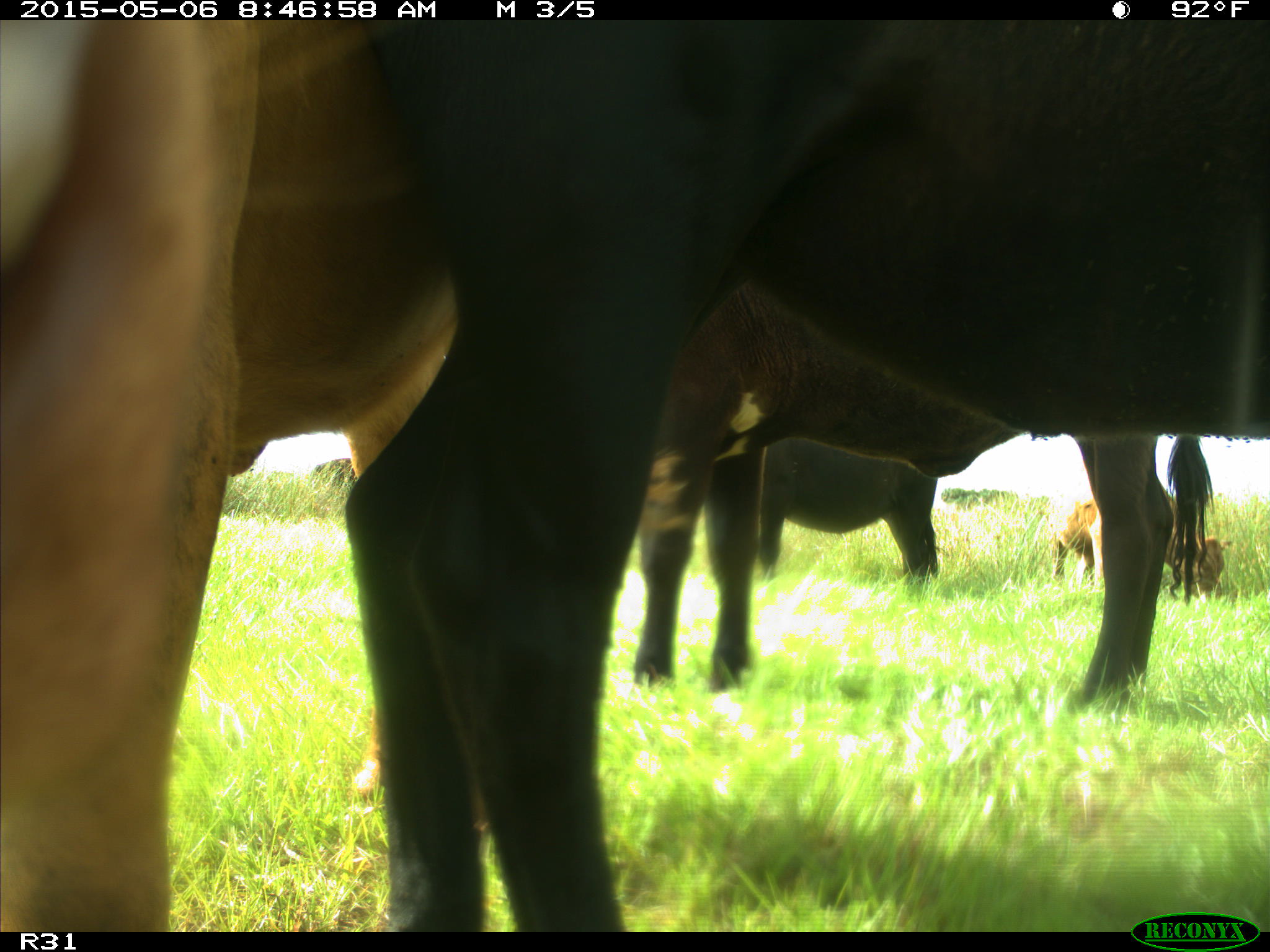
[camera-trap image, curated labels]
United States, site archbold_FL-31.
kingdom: Animalia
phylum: Chordata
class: Mammalia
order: Artiodactyla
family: Bovidae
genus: Bos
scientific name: Bos taurus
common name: domestic cow